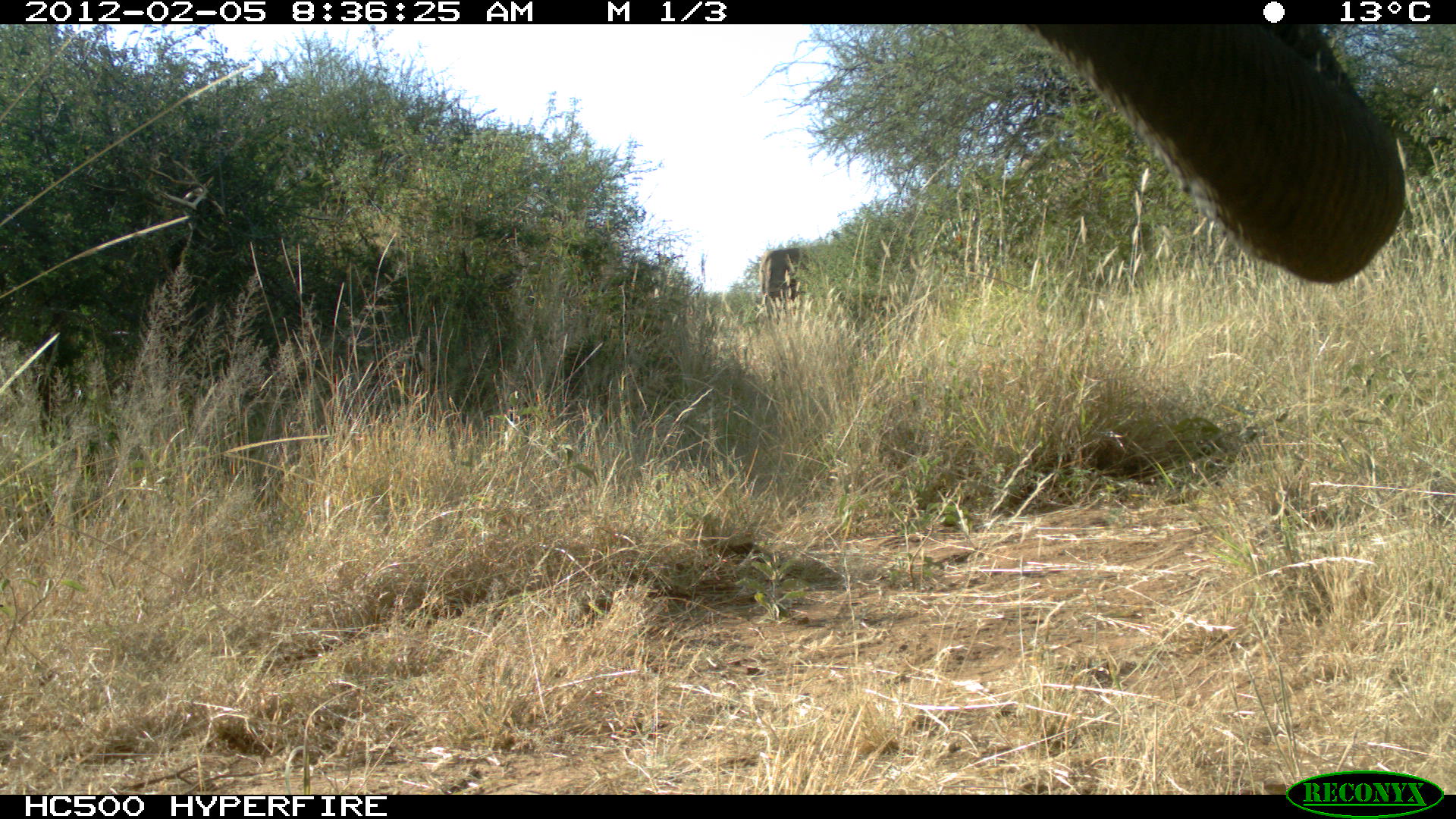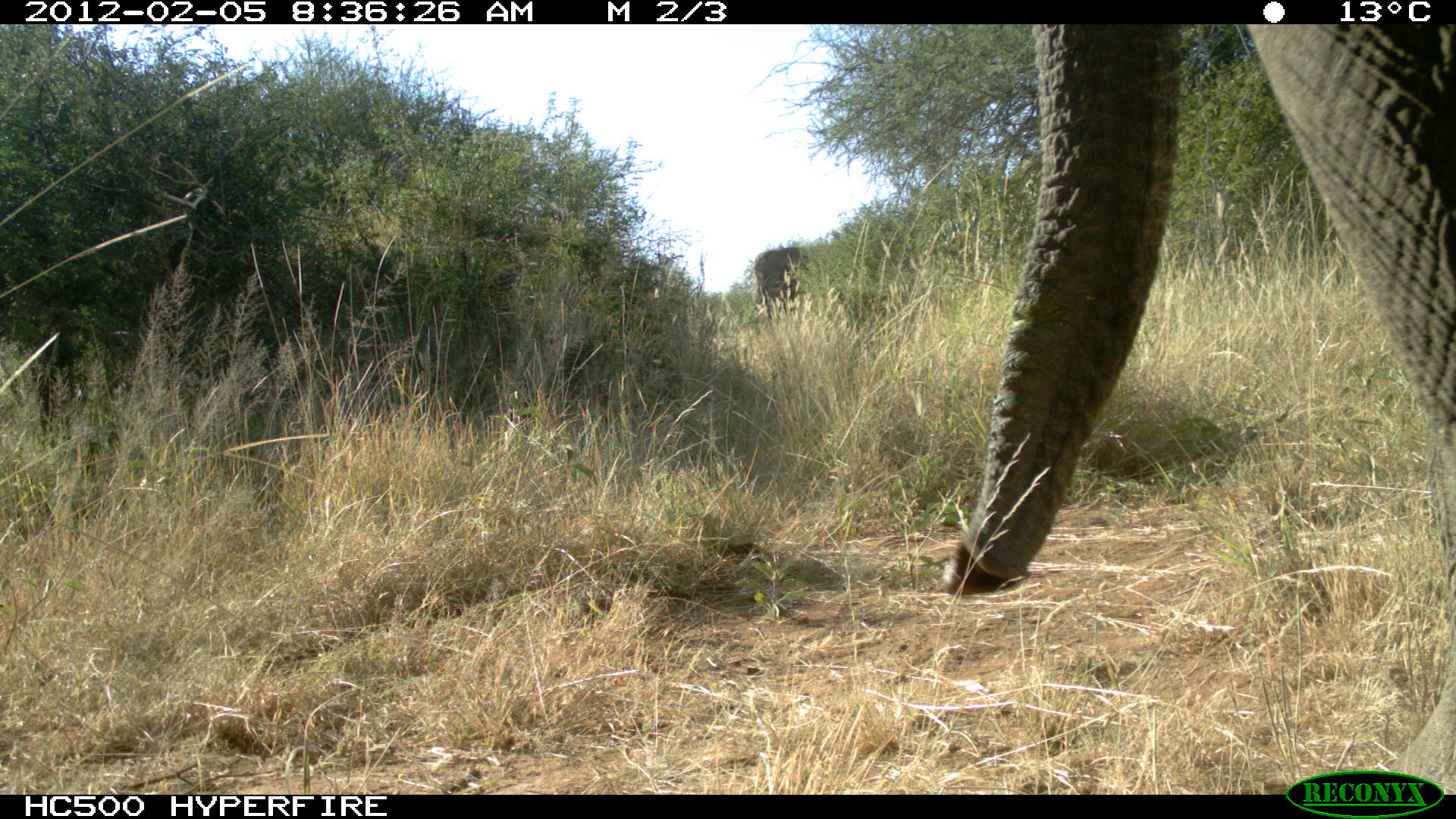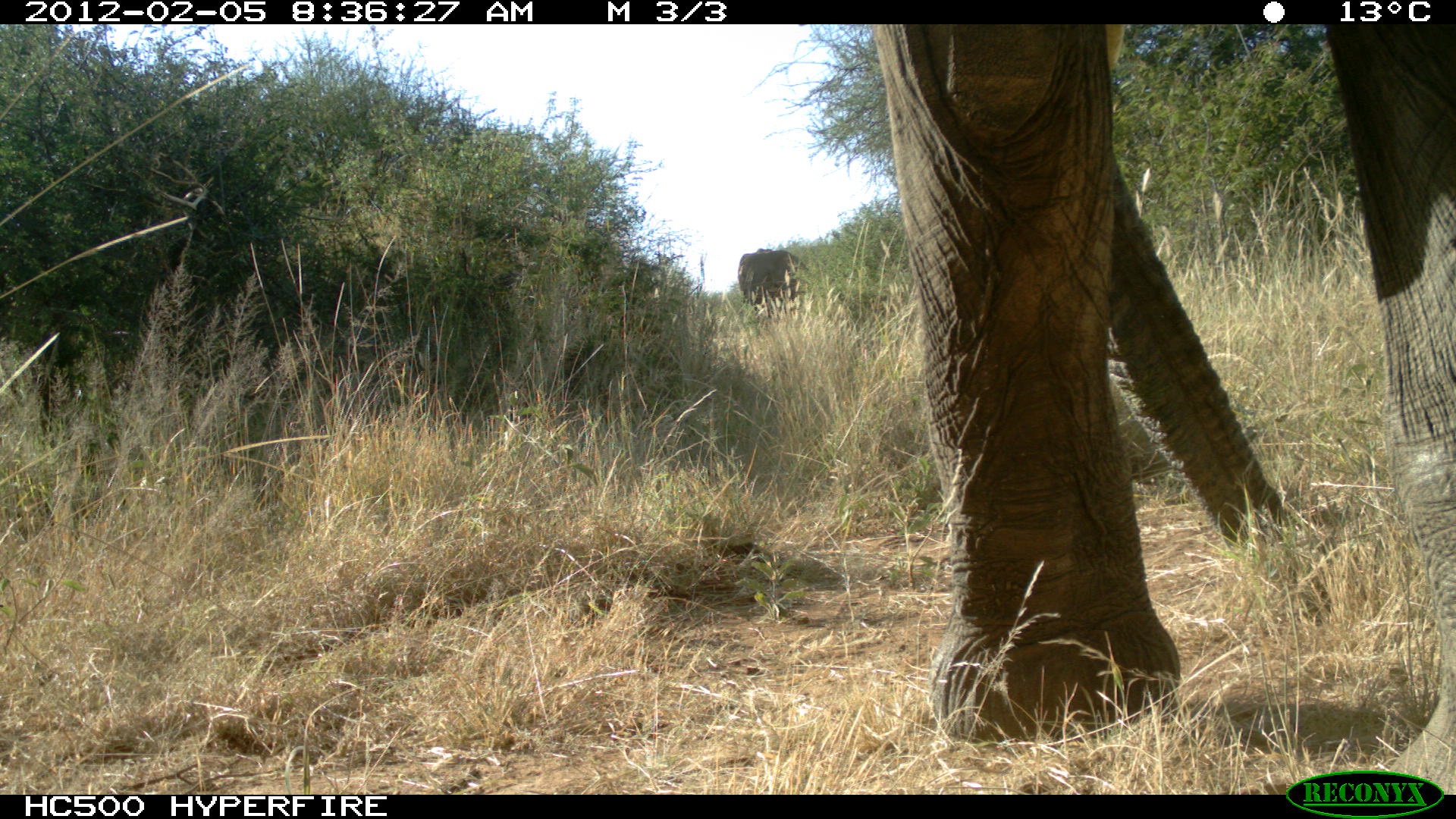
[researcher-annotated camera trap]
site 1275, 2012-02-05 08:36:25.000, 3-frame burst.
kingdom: Animalia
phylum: Chordata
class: Mammalia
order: Proboscidea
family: Elephantidae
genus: Loxodonta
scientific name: Loxodonta africana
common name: african bush elephant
Loxodonta africana (african bush elephant), count 2.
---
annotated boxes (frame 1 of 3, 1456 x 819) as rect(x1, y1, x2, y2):
loxodonta africana: rect(1020, 21, 1407, 284); rect(756, 242, 811, 323)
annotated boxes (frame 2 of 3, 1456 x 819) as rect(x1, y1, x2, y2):
loxodonta africana: rect(939, 21, 1456, 792); rect(750, 241, 828, 316)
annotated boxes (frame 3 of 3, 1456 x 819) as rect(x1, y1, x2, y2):
loxodonta africana: rect(865, 23, 1456, 791); rect(734, 246, 818, 318)